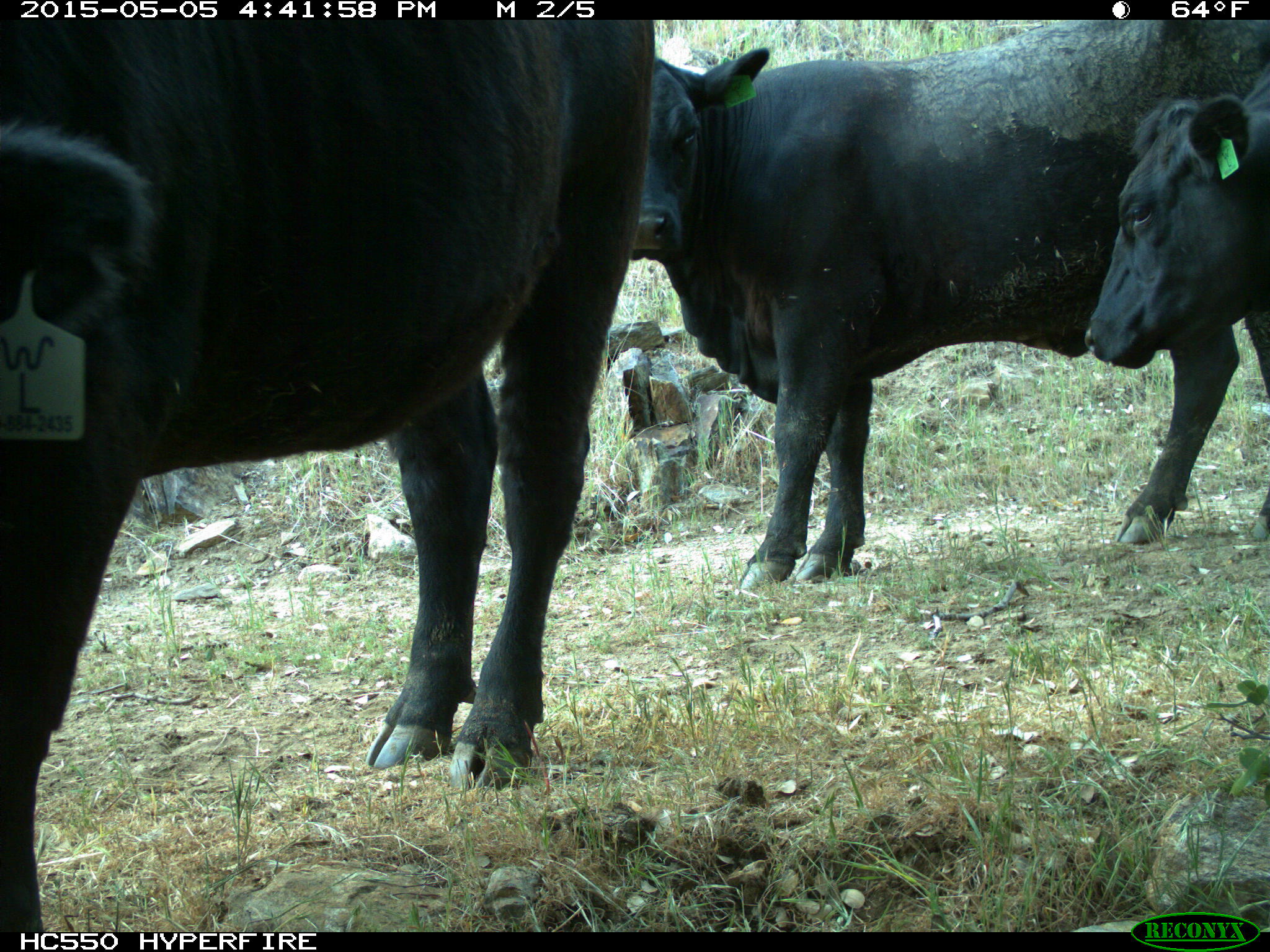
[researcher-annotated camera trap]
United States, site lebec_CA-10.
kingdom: Animalia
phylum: Chordata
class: Mammalia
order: Artiodactyla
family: Bovidae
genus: Bos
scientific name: Bos taurus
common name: domestic cow